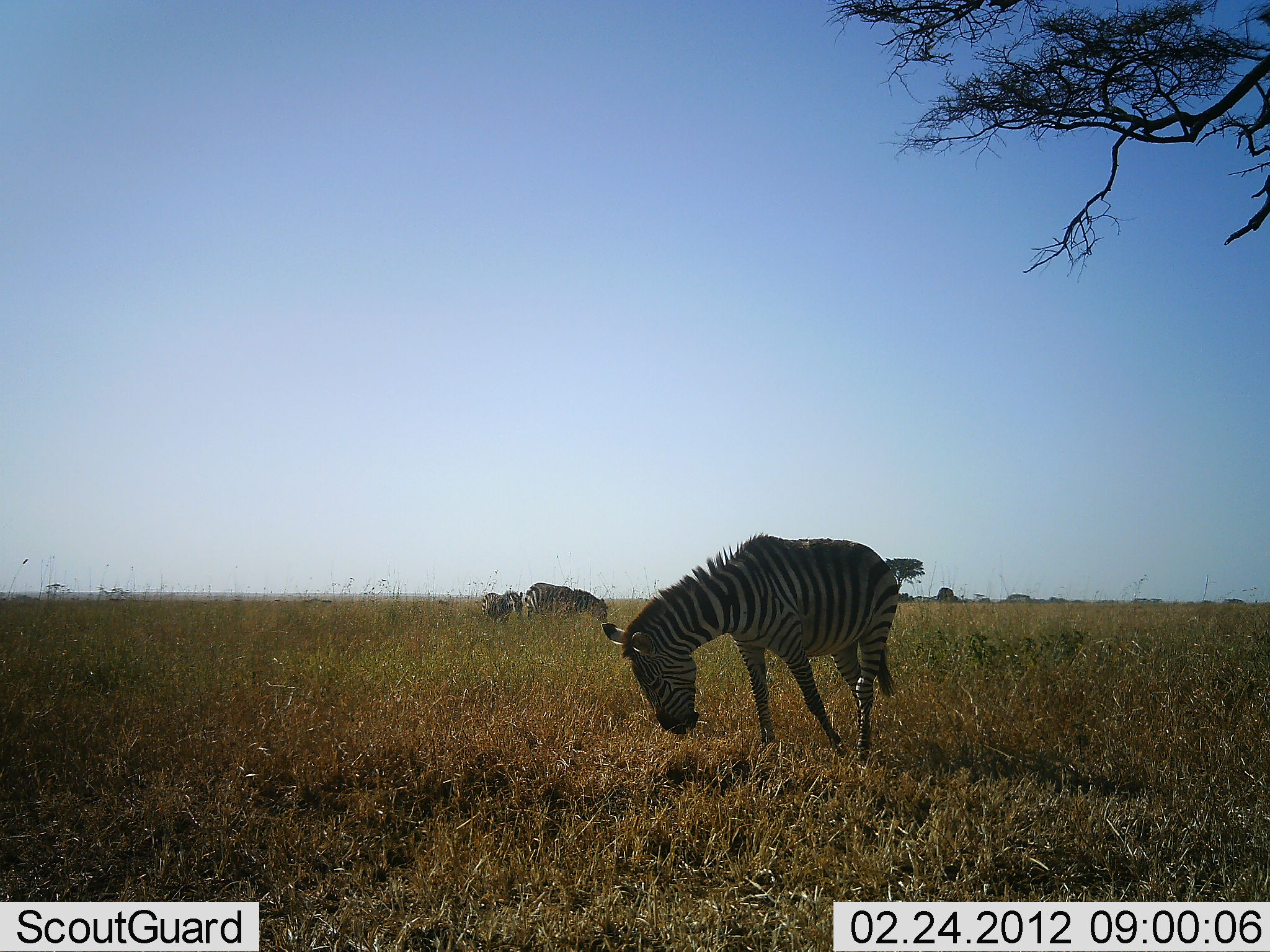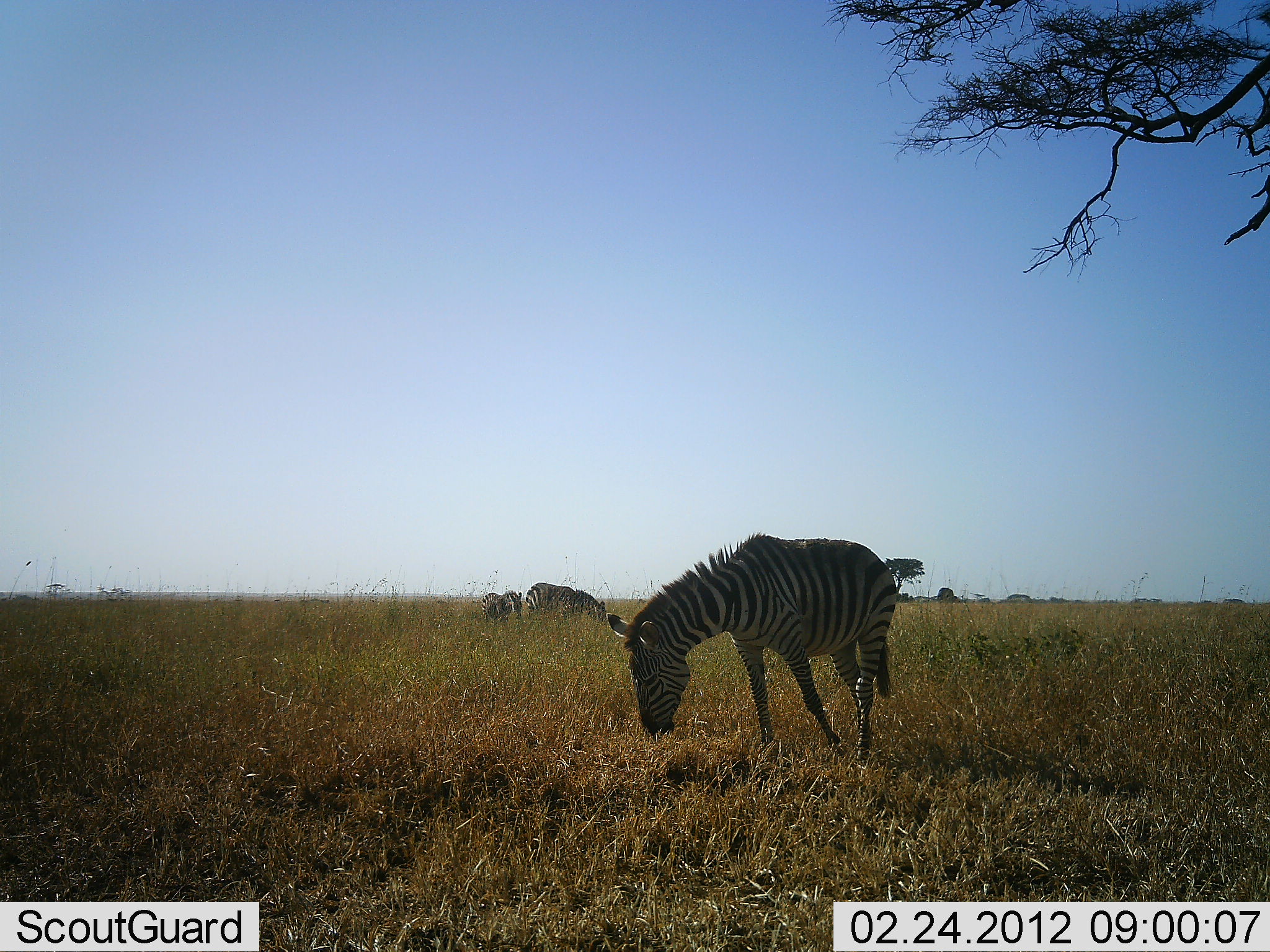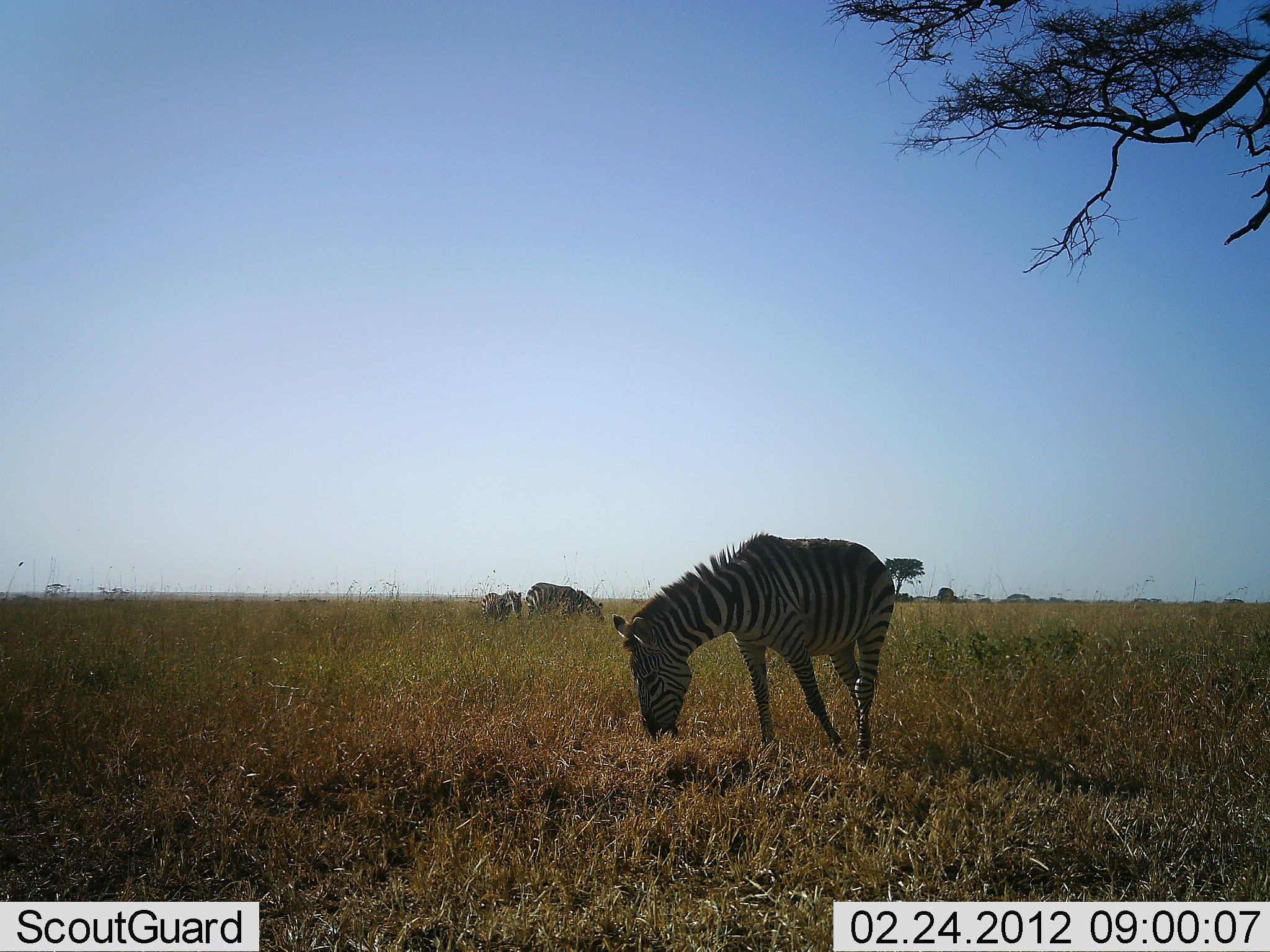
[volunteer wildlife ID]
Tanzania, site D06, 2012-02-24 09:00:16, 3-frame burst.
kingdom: Animalia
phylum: Chordata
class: Mammalia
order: Perissodactyla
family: Equidae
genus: Equus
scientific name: Equus quagga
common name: plains zebra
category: zebra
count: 3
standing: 24%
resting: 0%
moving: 0%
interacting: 0%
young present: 0%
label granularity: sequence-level